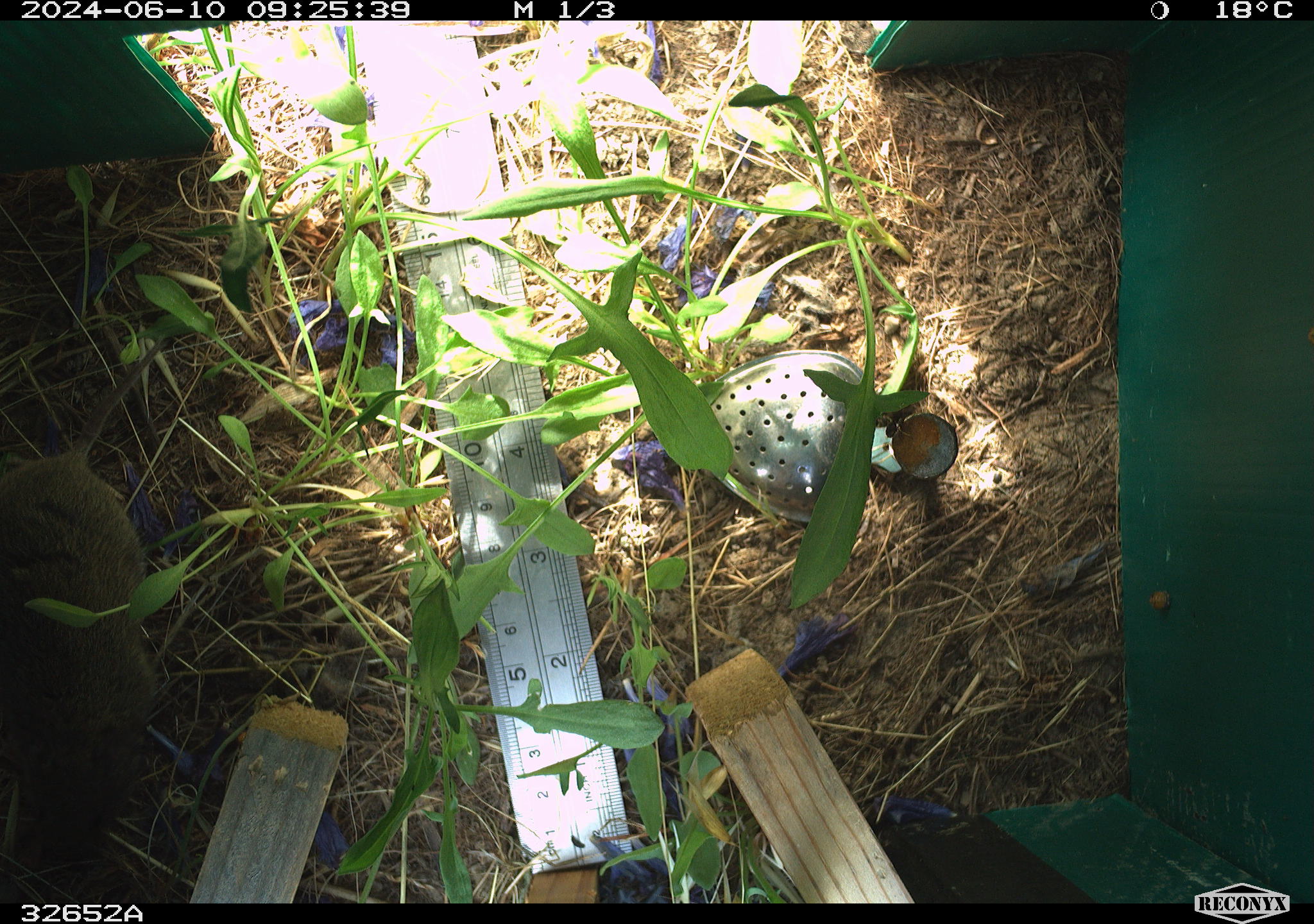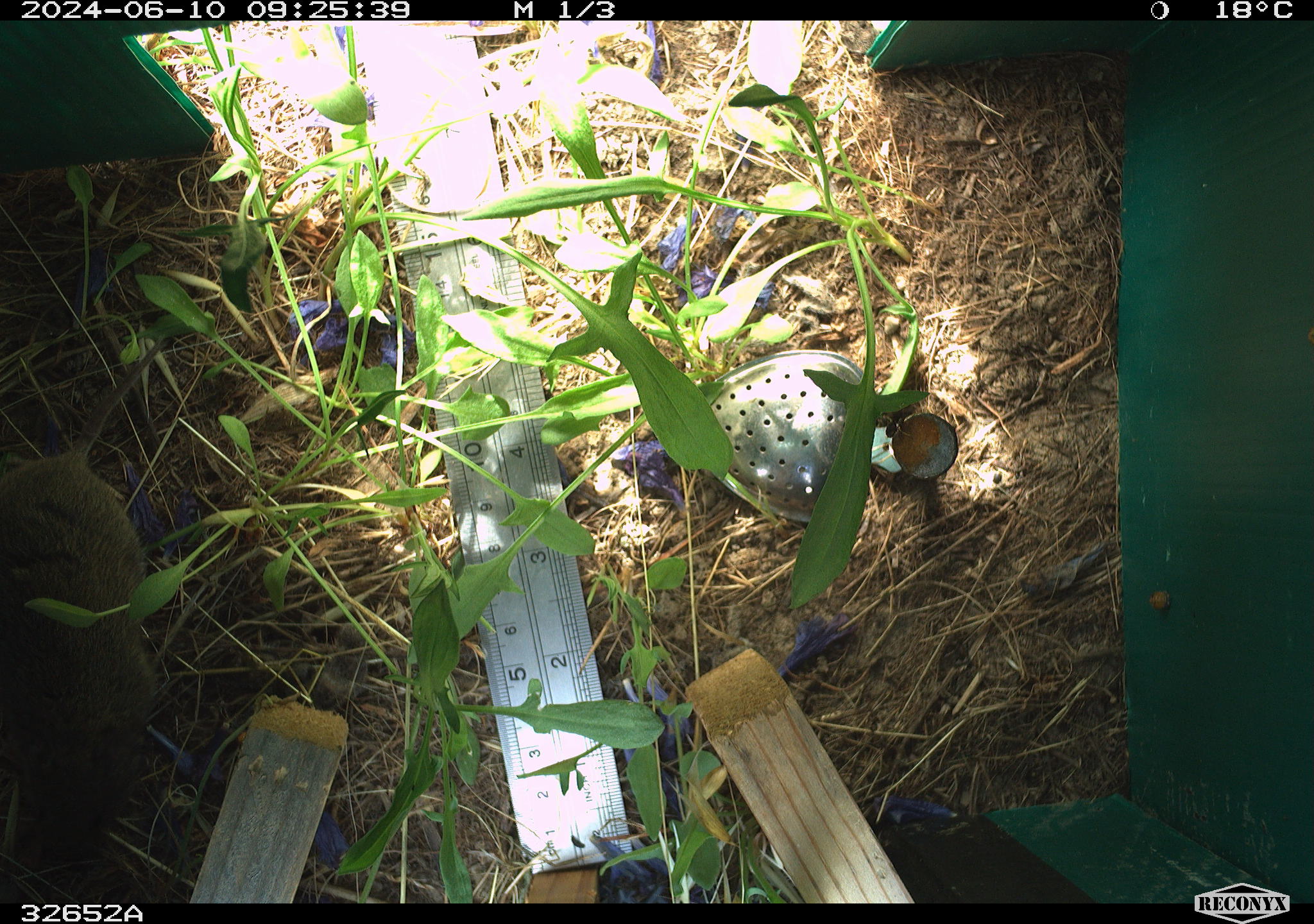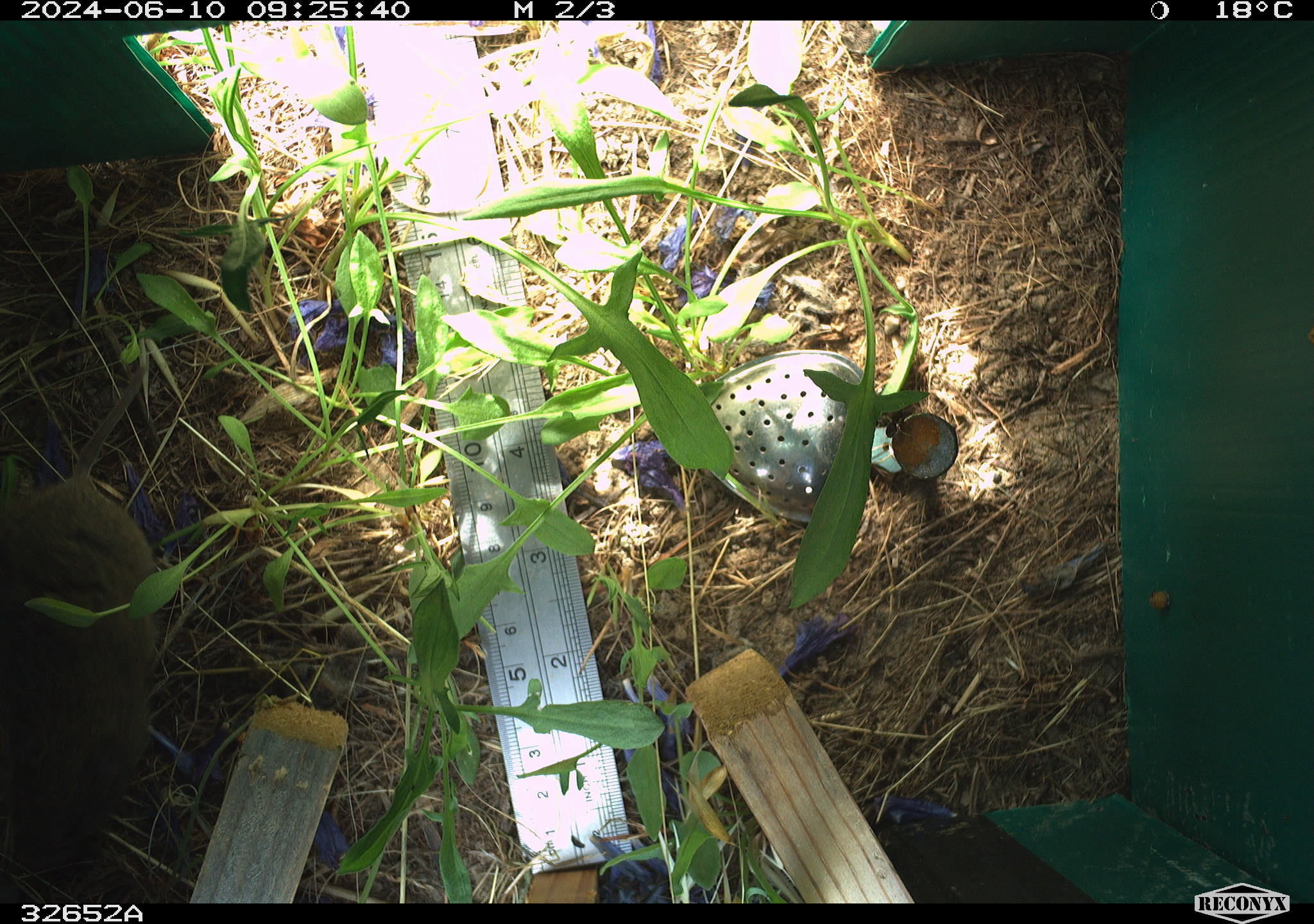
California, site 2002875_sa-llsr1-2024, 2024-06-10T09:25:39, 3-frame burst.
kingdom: Animalia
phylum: Chordata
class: Mammalia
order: Rodentia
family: Cricetidae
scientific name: Arvicolinae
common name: voles, lemmings, and muskrats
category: arvicolinae subfamily